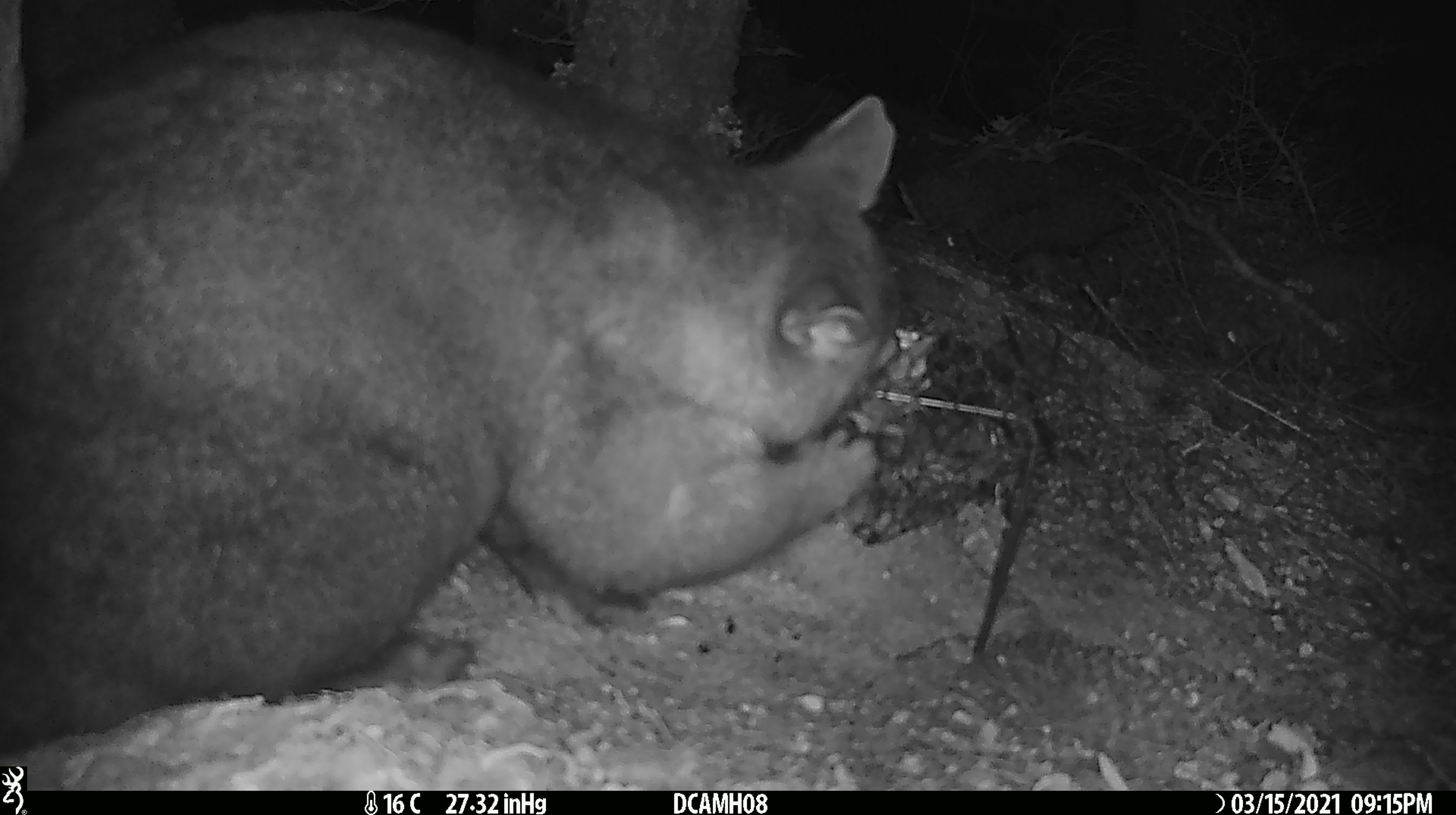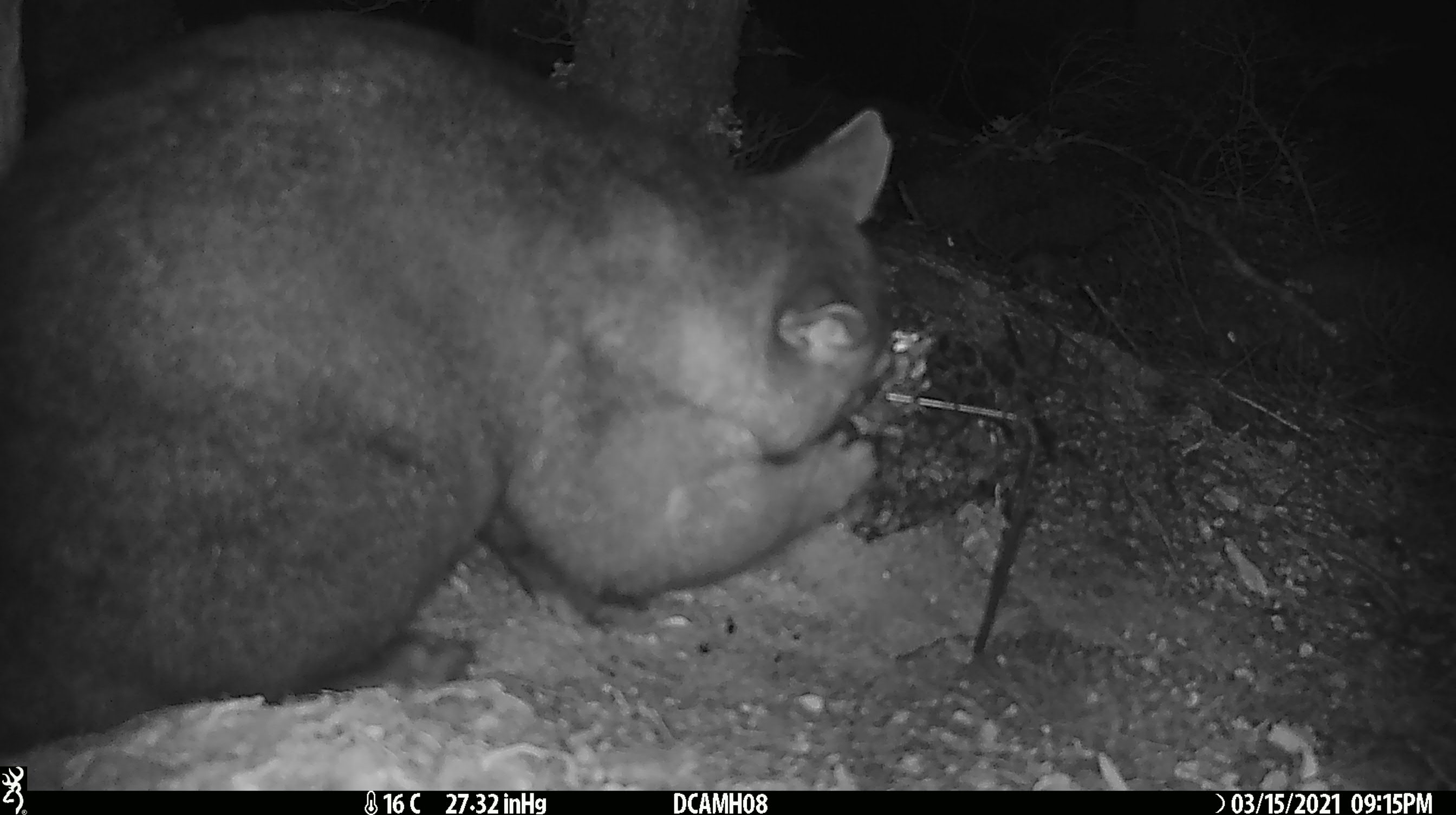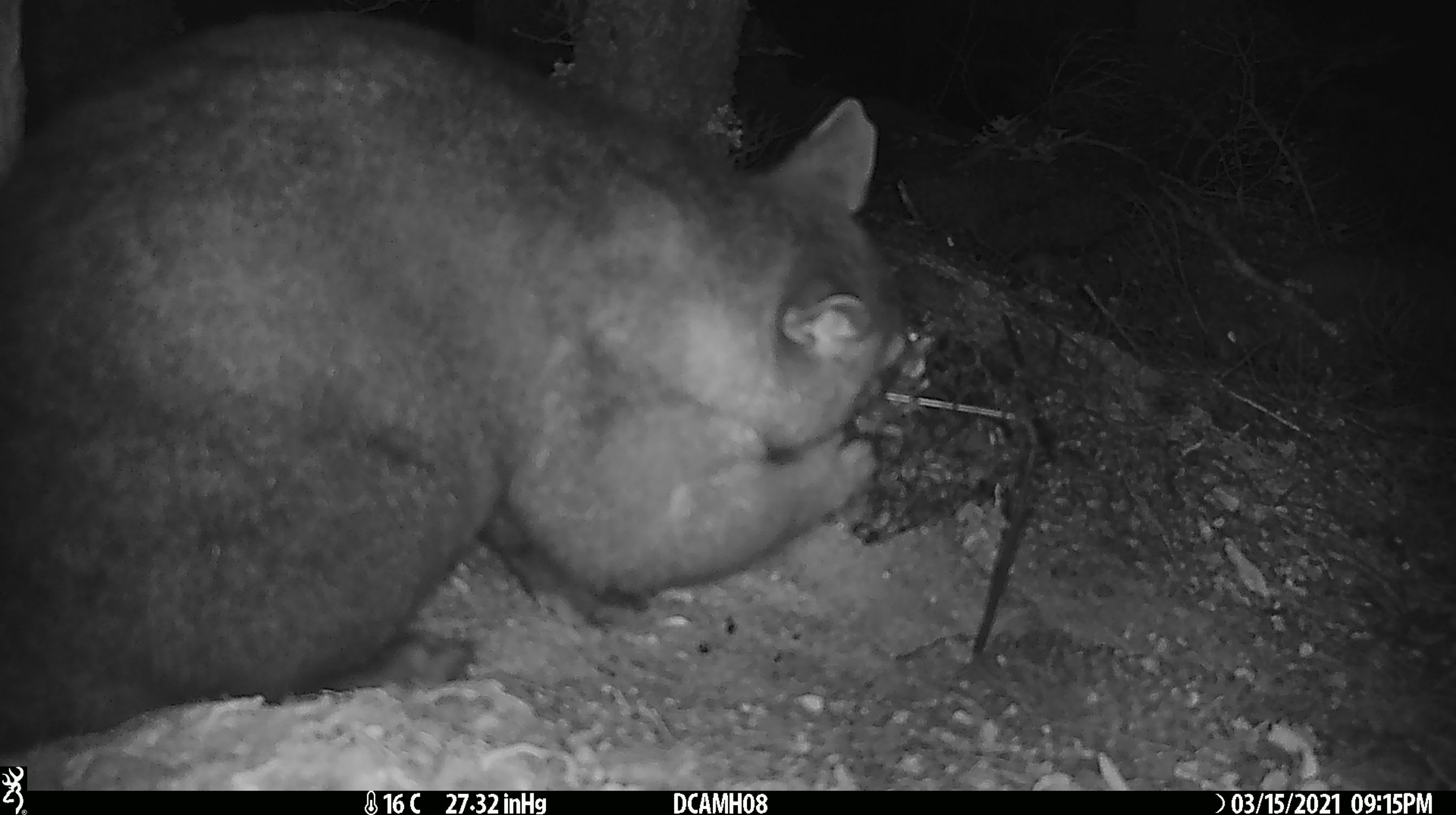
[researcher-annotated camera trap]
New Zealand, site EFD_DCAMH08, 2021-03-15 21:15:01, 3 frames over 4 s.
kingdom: Animalia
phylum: Chordata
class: Mammalia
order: Diprotodontia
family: Phalangeridae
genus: Trichosurus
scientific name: Trichosurus vulpecula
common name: common brushtail possum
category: possum